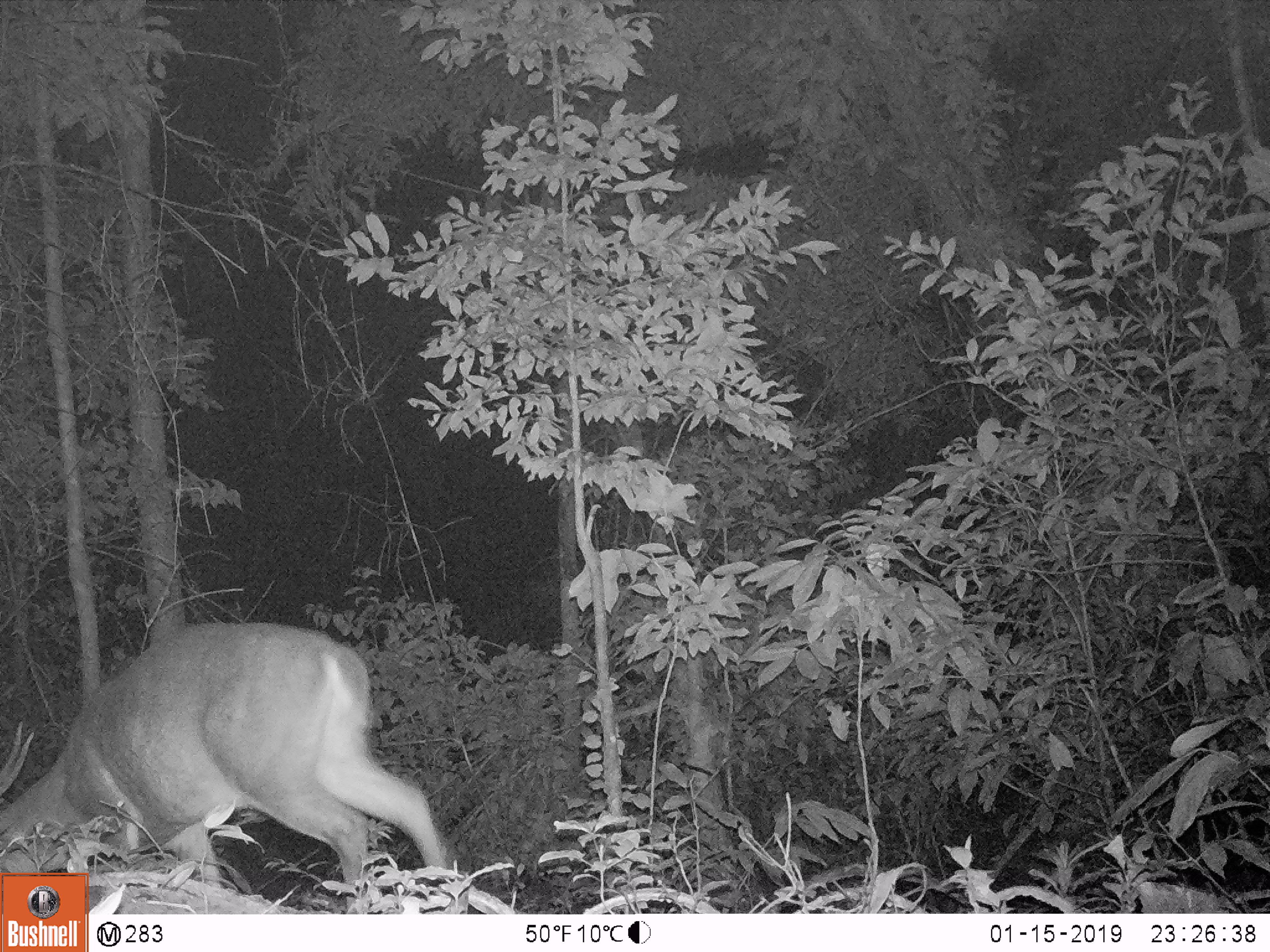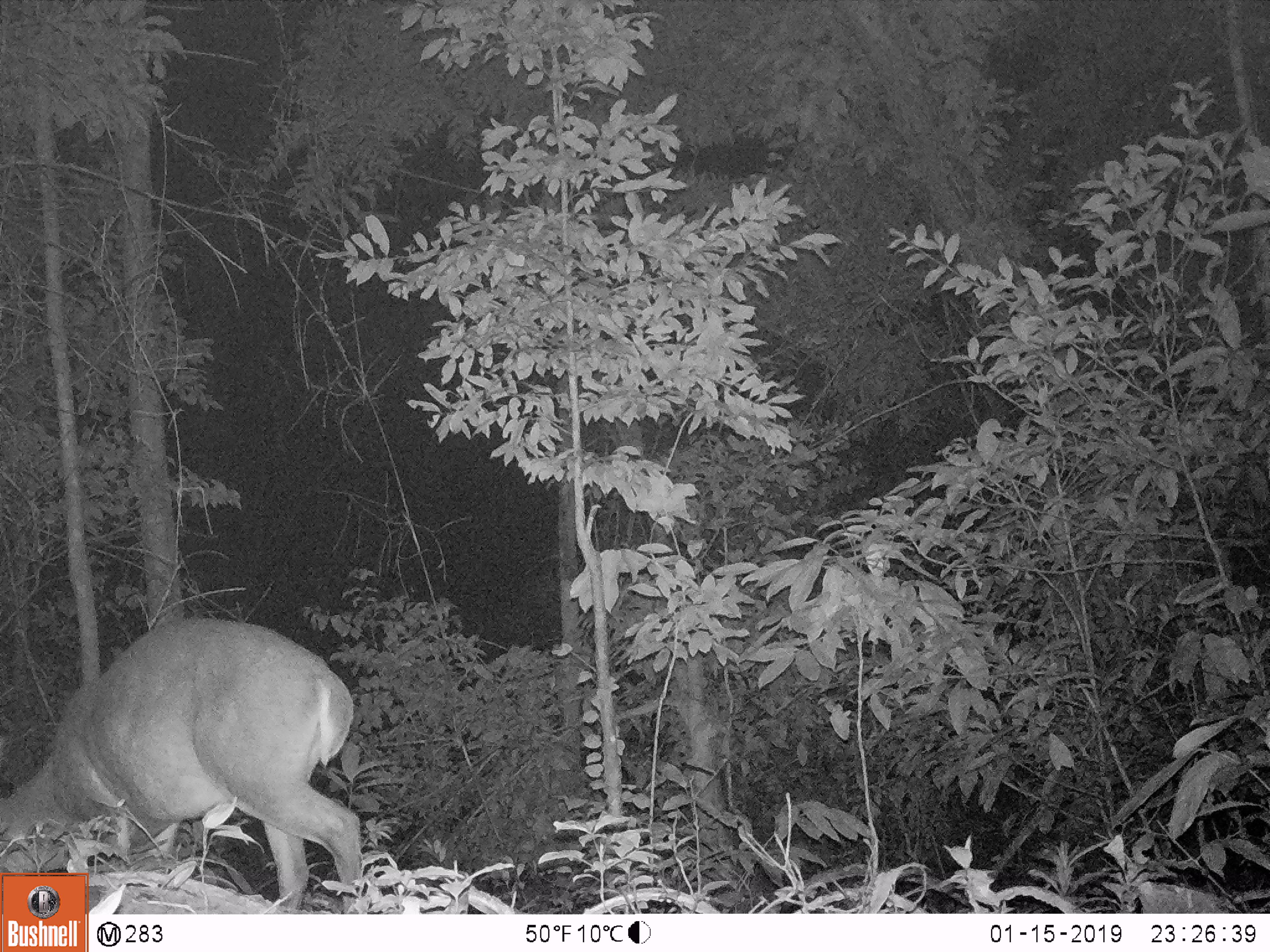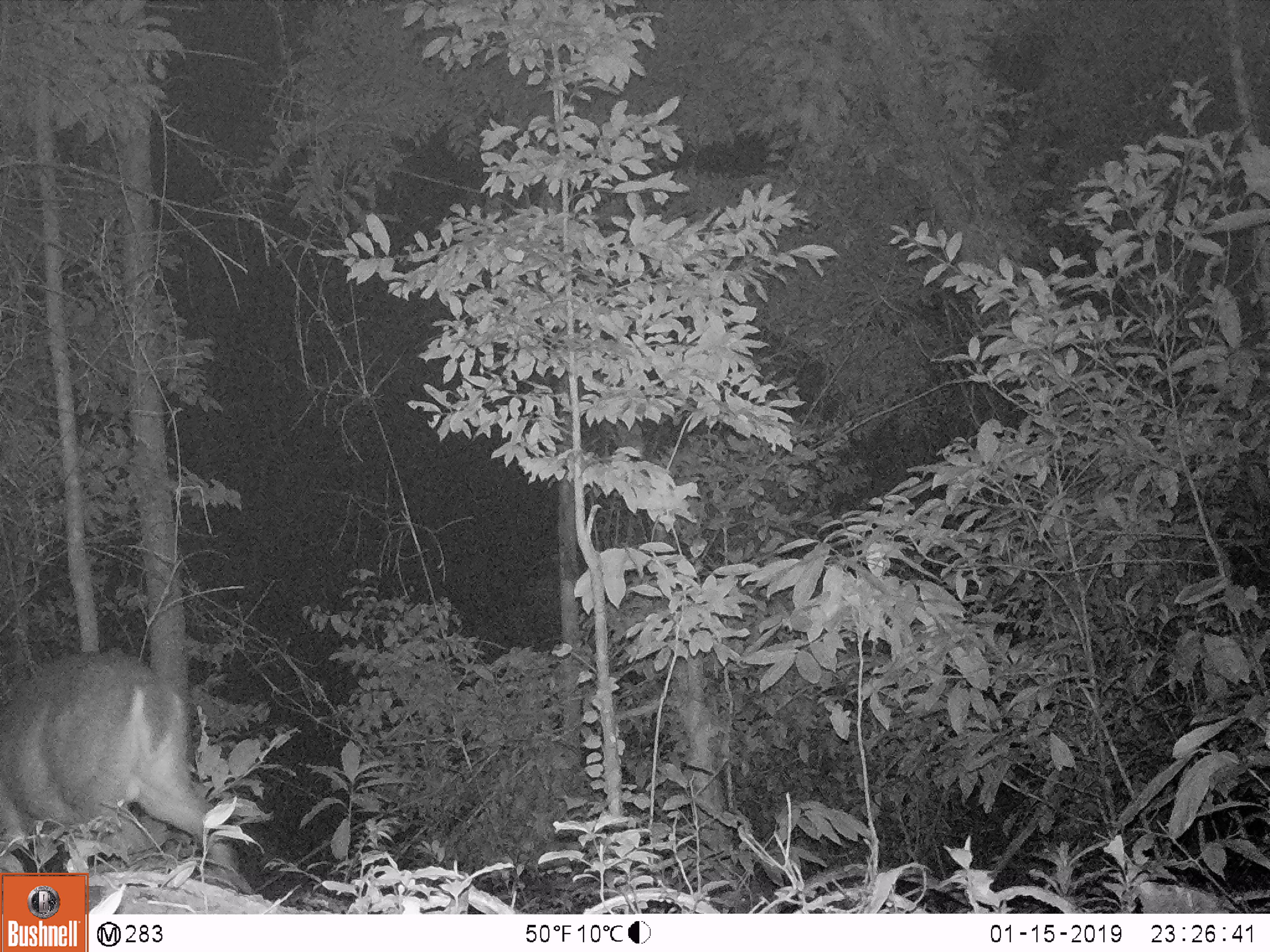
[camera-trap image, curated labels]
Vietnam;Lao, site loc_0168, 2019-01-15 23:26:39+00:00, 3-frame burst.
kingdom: Animalia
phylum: Chordata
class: Mammalia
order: Artiodactyla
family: Cervidae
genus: Muntiacus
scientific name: Muntiacus vuquangensis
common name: large-antlered muntjac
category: large antlered muntjac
Large antlered muntjac (large-antlered muntjac) (Muntiacus vuquangensis). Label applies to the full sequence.